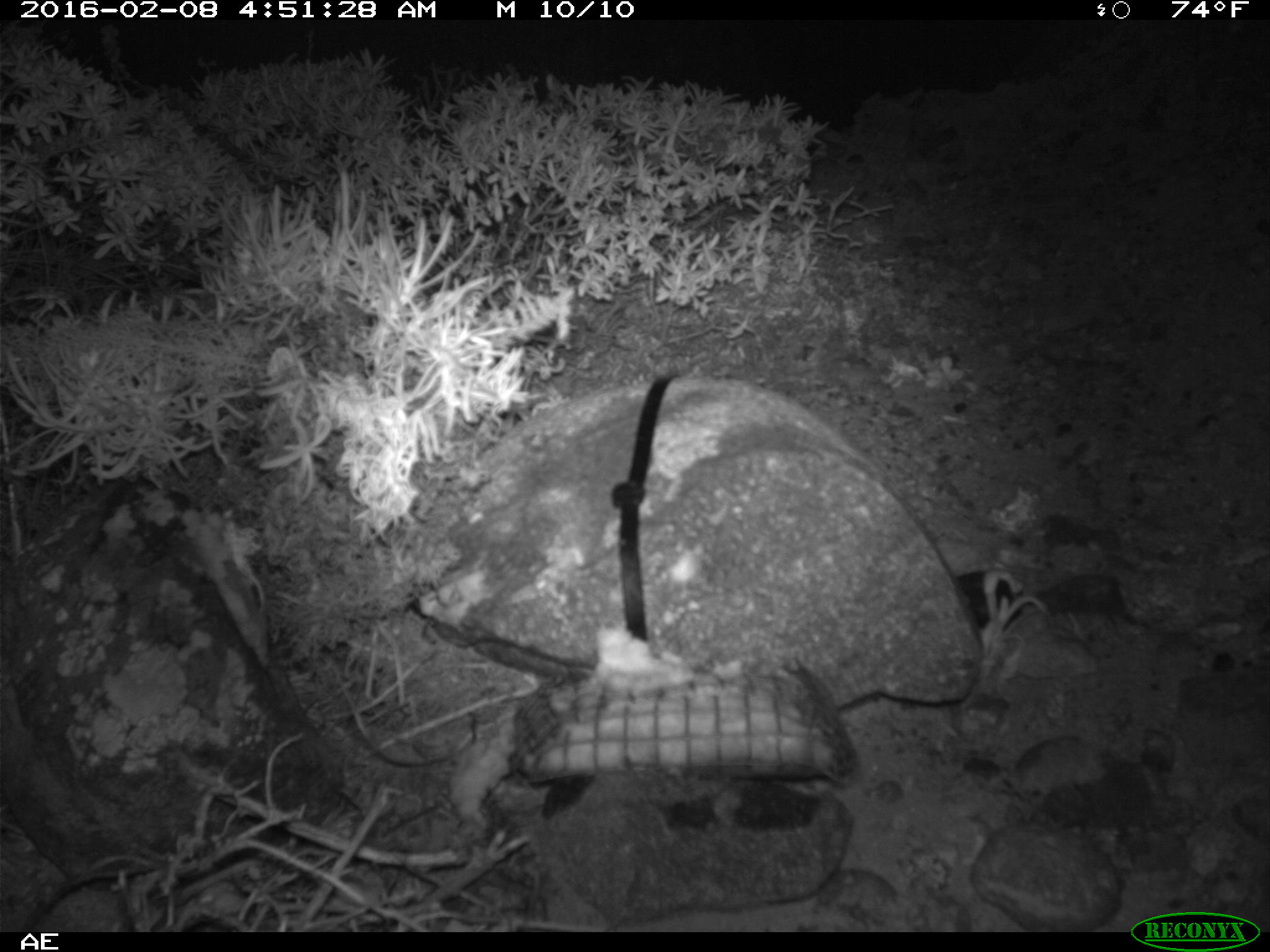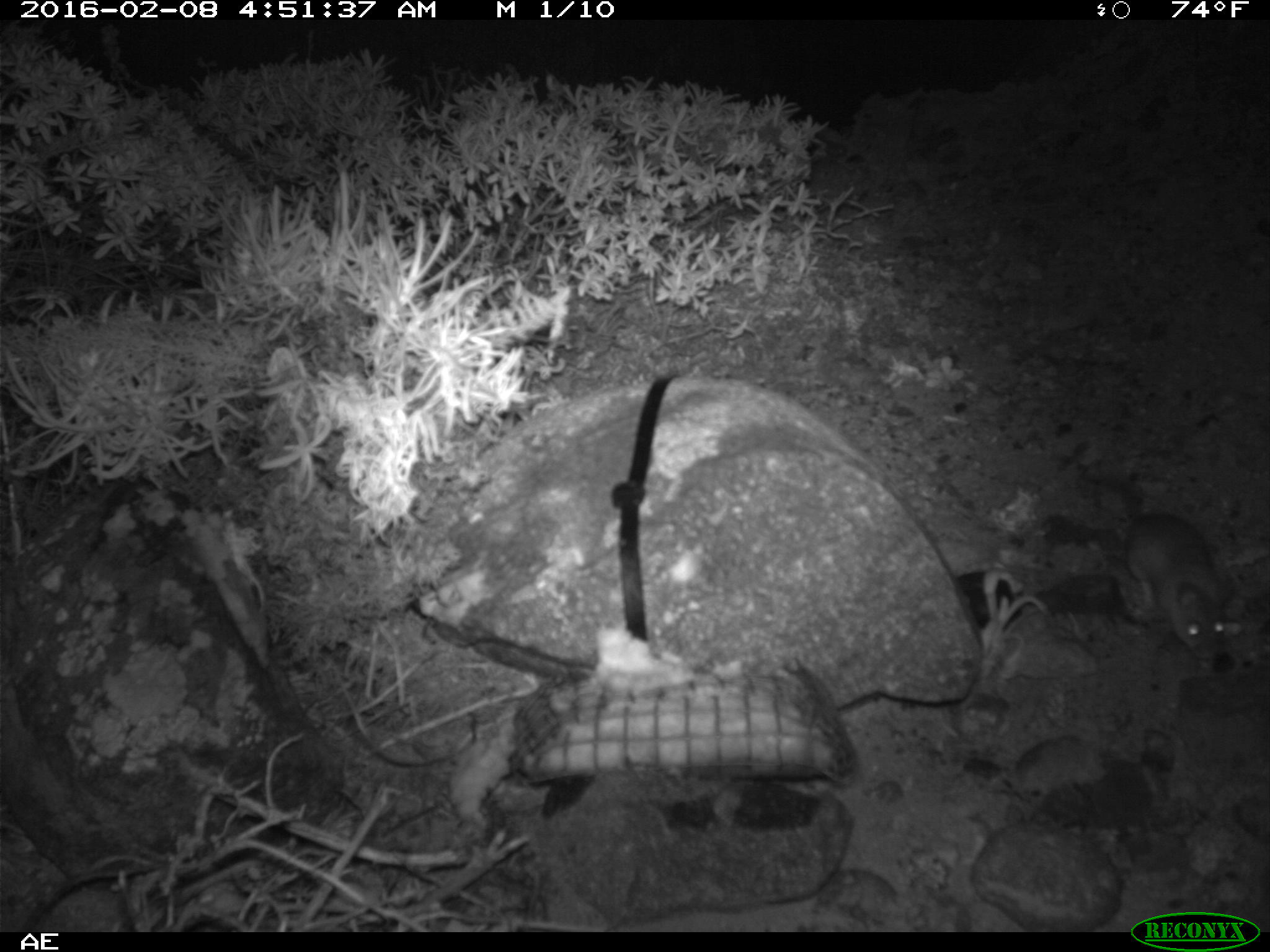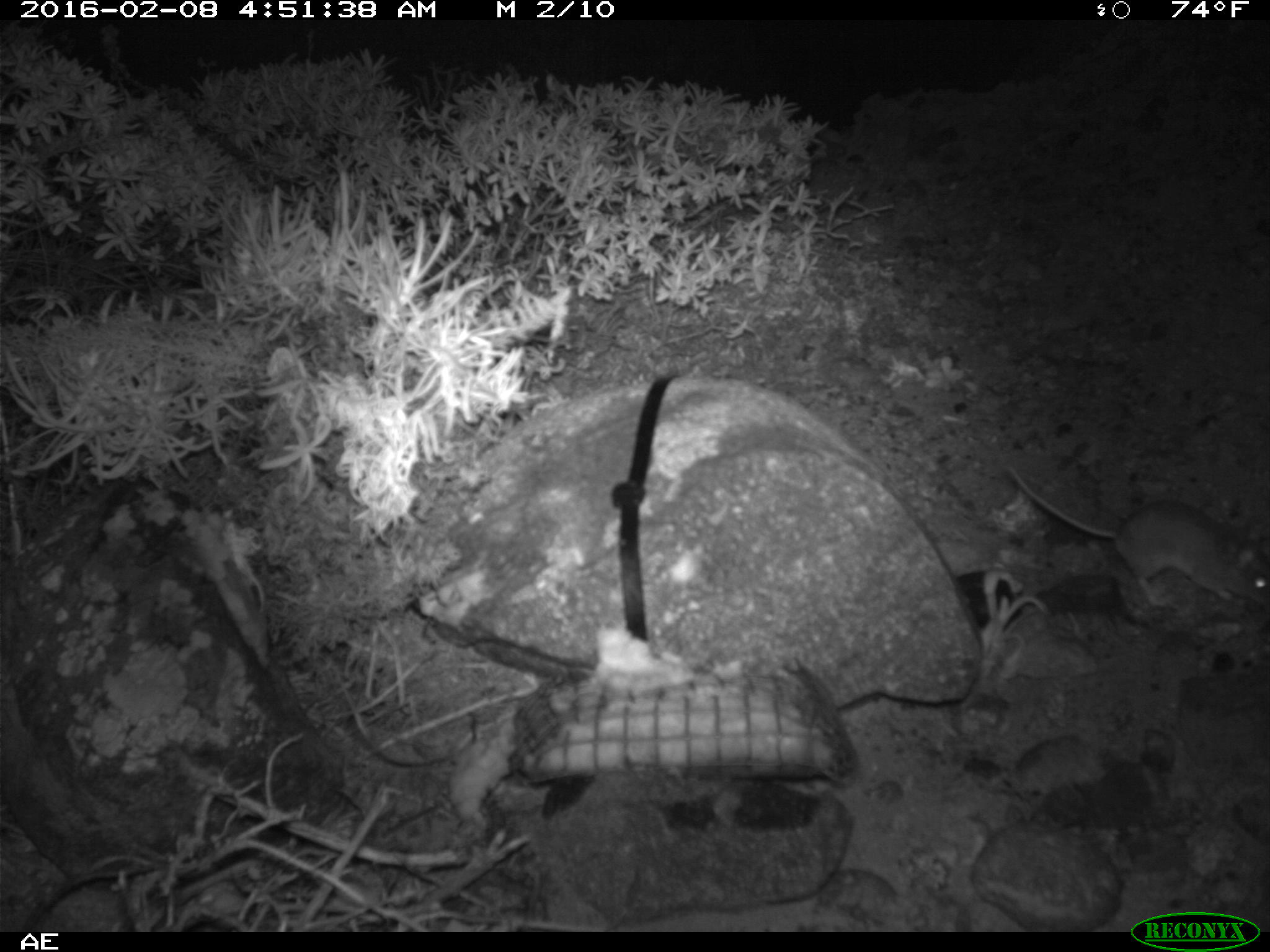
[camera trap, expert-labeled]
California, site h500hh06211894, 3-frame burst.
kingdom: Animalia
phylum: Chordata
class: Mammalia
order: Rodentia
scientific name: Rodentia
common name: rodent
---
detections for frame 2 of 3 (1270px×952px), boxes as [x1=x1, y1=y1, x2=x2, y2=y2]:
rodent: [x1=1125, y1=509, x2=1235, y2=666]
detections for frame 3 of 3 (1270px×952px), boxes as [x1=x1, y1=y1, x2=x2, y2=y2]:
rodent: [x1=1007, y1=467, x2=1269, y2=610]